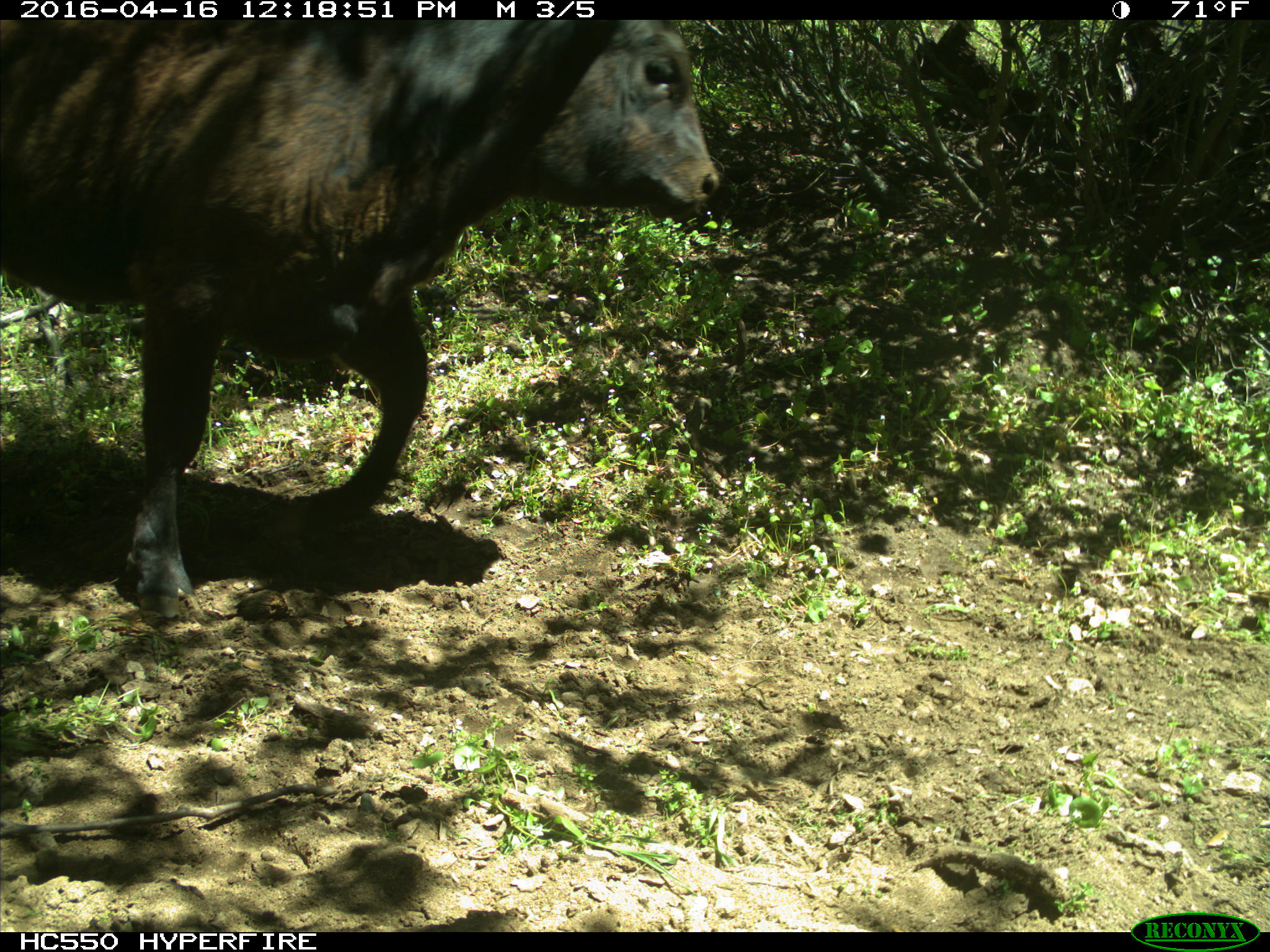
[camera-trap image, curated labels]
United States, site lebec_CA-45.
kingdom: Animalia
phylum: Chordata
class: Mammalia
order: Artiodactyla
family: Bovidae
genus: Bos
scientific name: Bos taurus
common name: domestic cow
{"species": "Bos taurus (domestic cow)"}